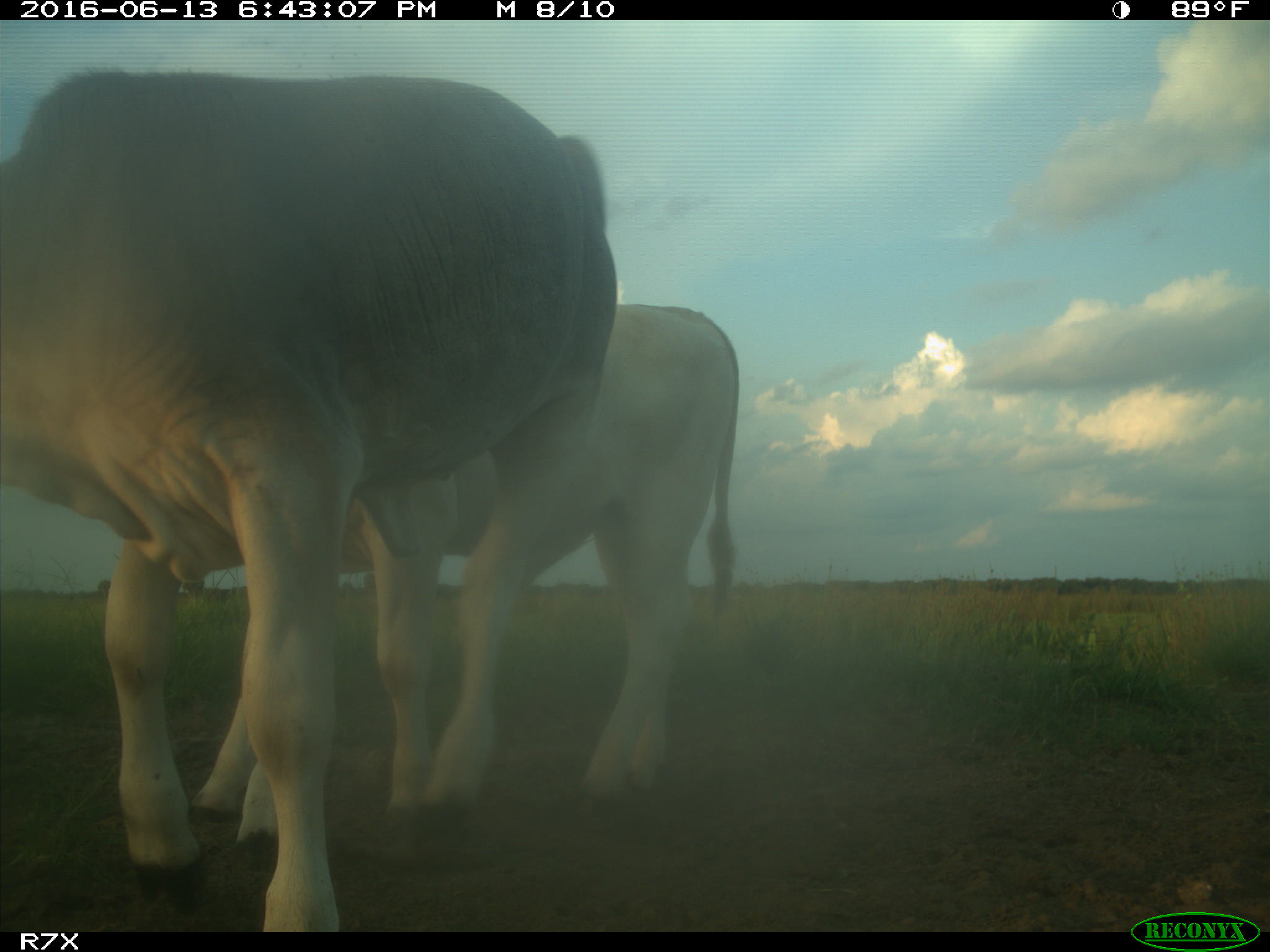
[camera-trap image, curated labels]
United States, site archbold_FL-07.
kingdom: Animalia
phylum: Chordata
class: Mammalia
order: Artiodactyla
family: Bovidae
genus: Bos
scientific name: Bos taurus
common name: domestic cow